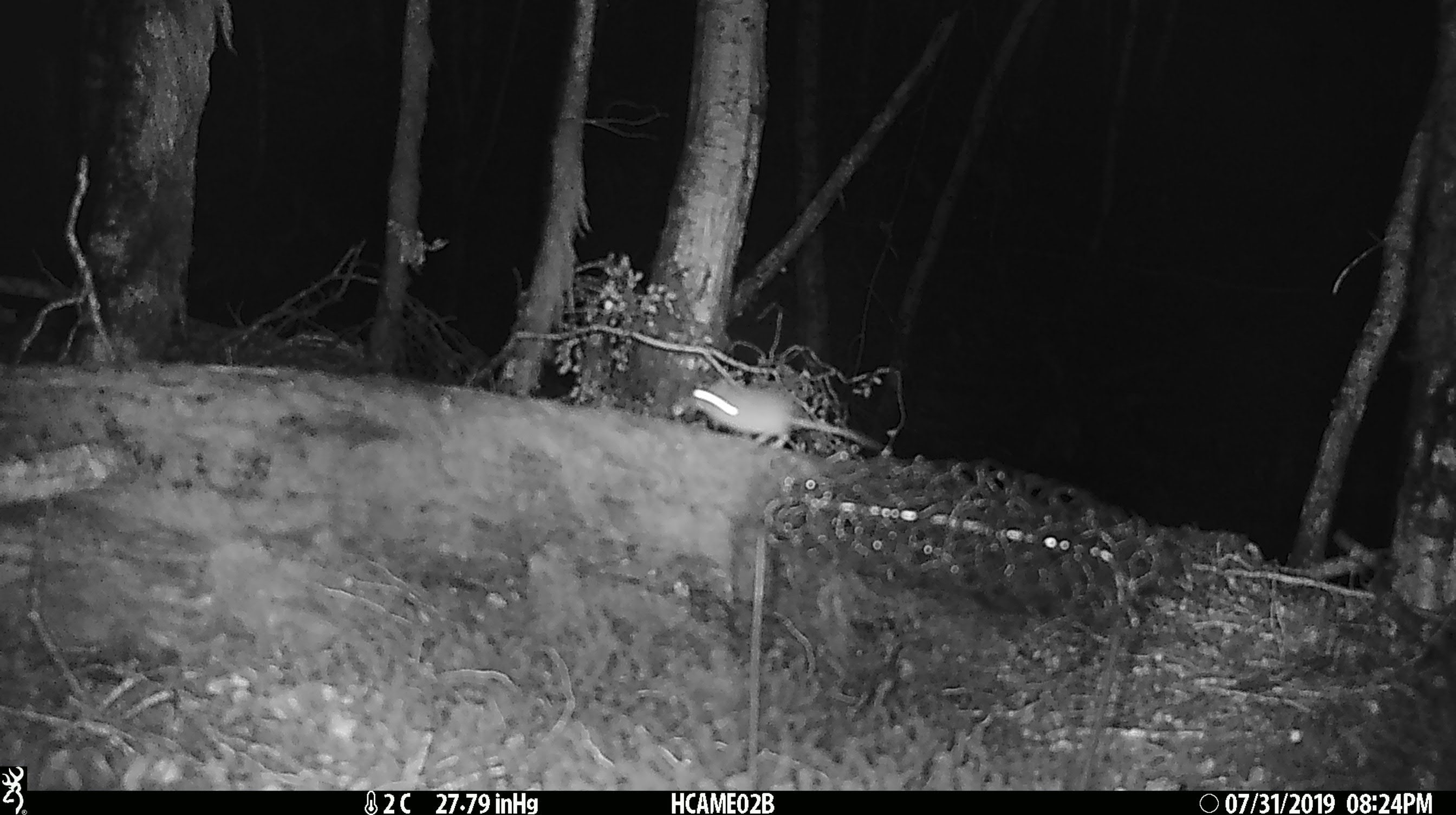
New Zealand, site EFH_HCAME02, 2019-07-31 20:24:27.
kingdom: Animalia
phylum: Chordata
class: Mammalia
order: Rodentia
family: Muridae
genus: Mus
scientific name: Mus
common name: mouse